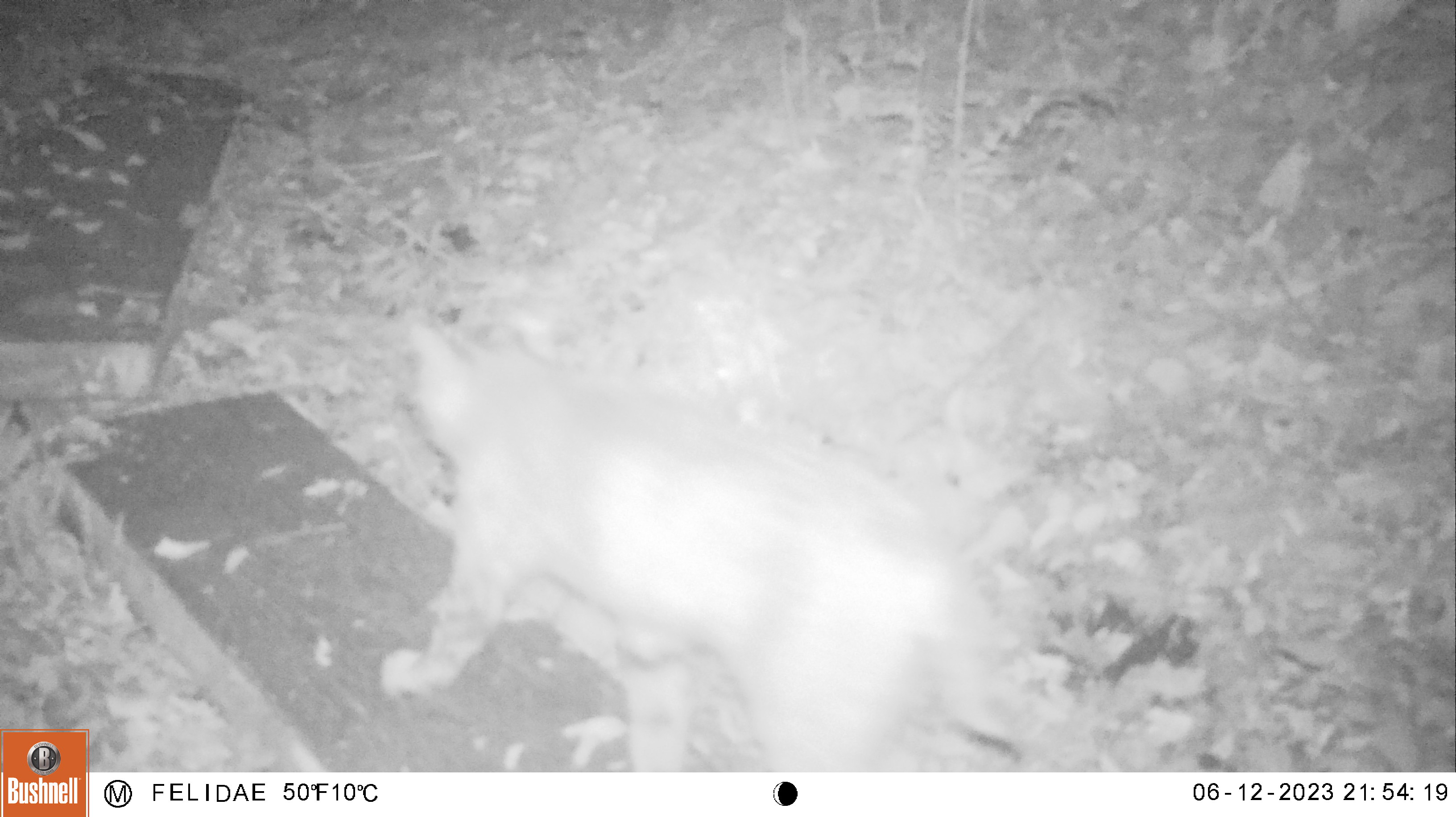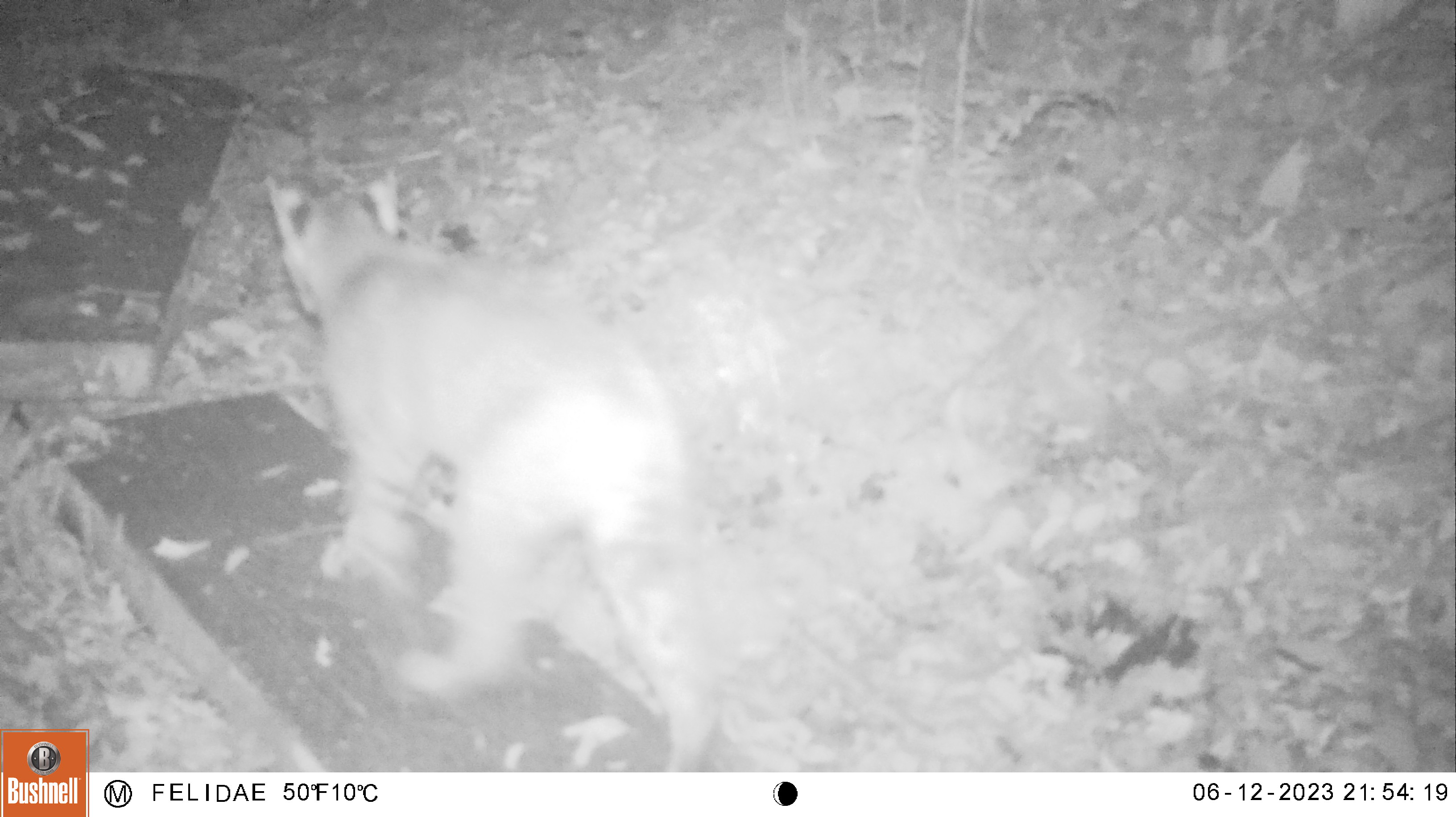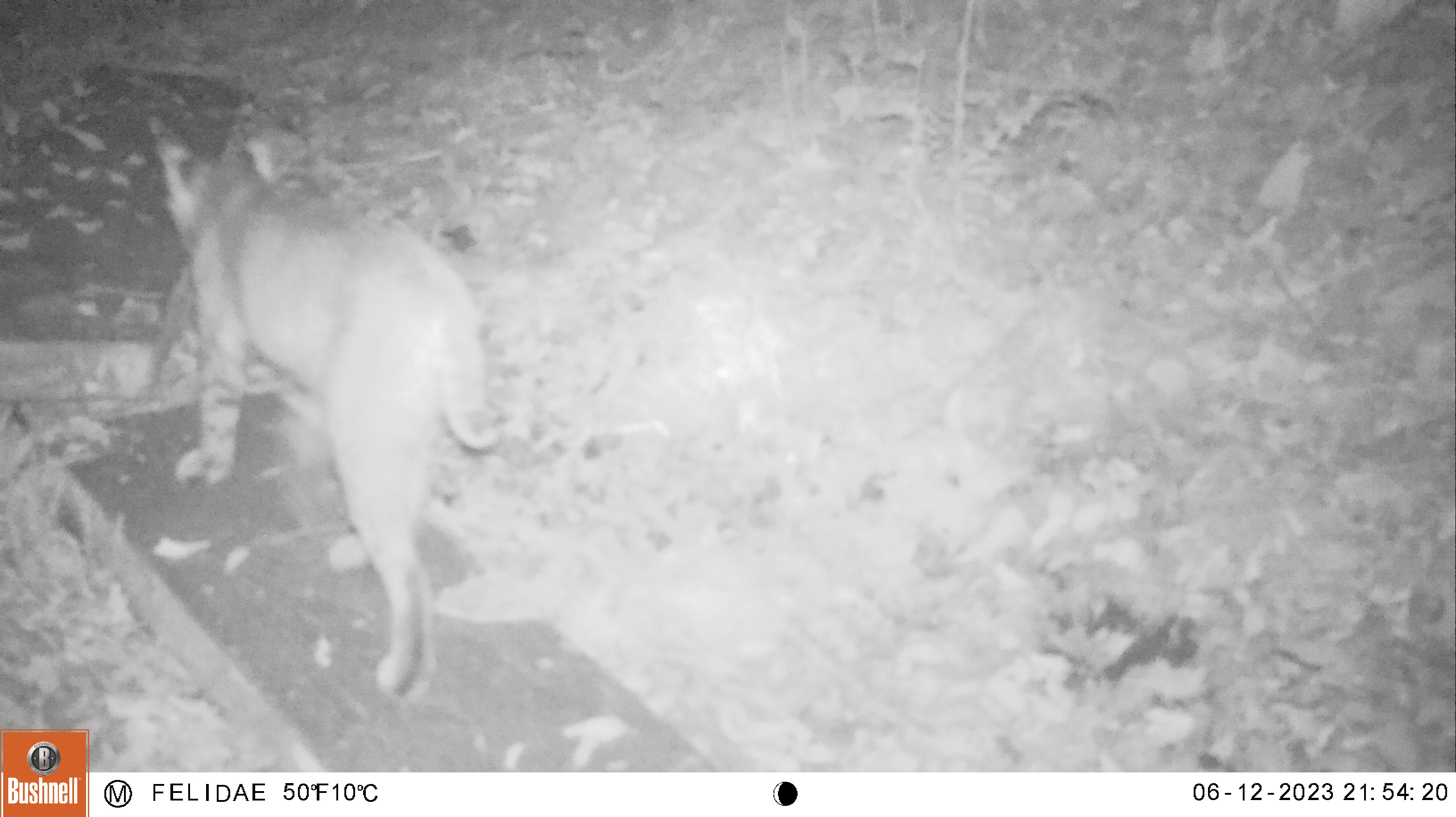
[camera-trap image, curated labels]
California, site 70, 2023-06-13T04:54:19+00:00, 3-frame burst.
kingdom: Animalia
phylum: Chordata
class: Mammalia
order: Carnivora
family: Felidae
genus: Lynx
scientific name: Lynx rufus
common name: bobcat